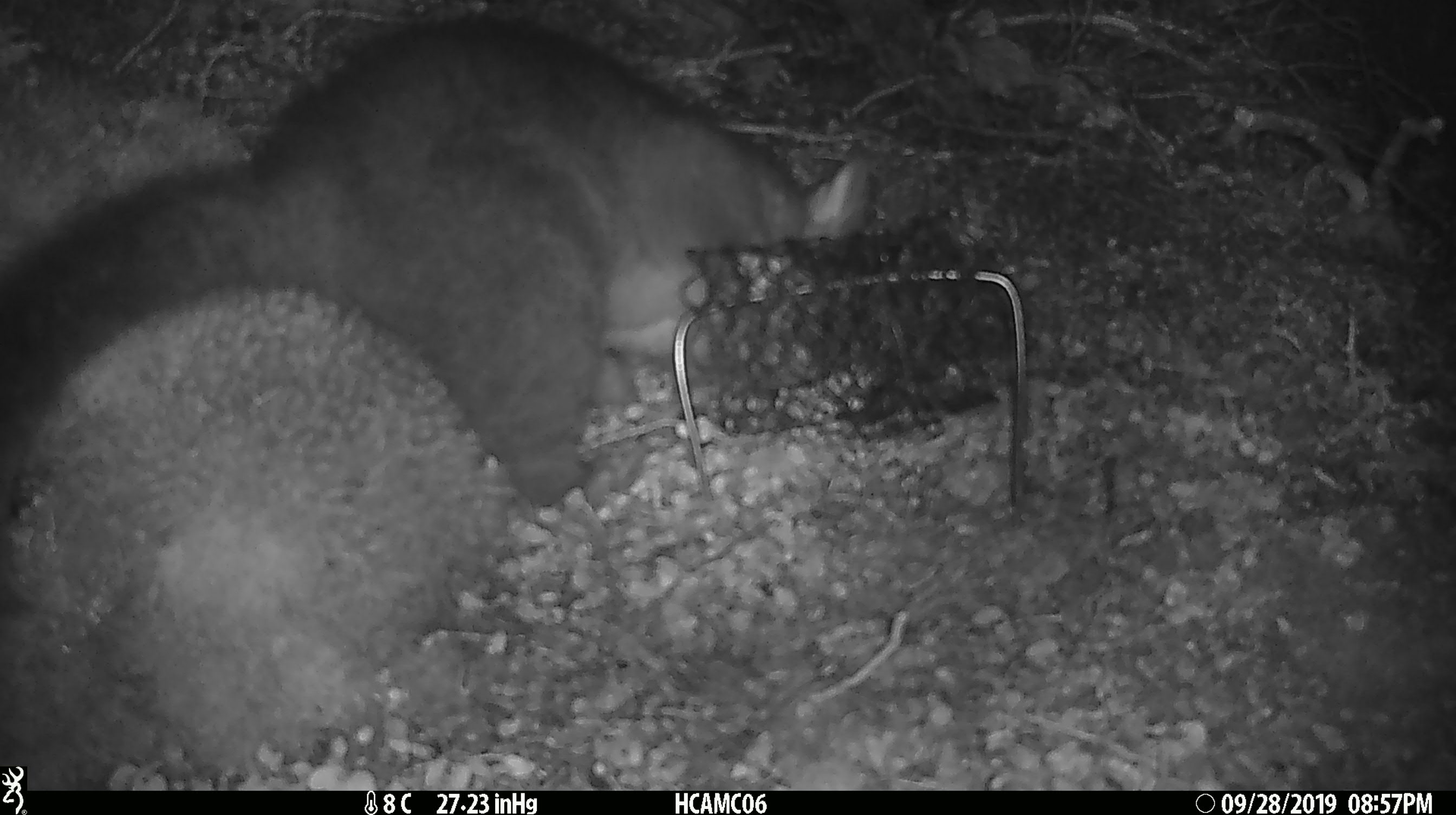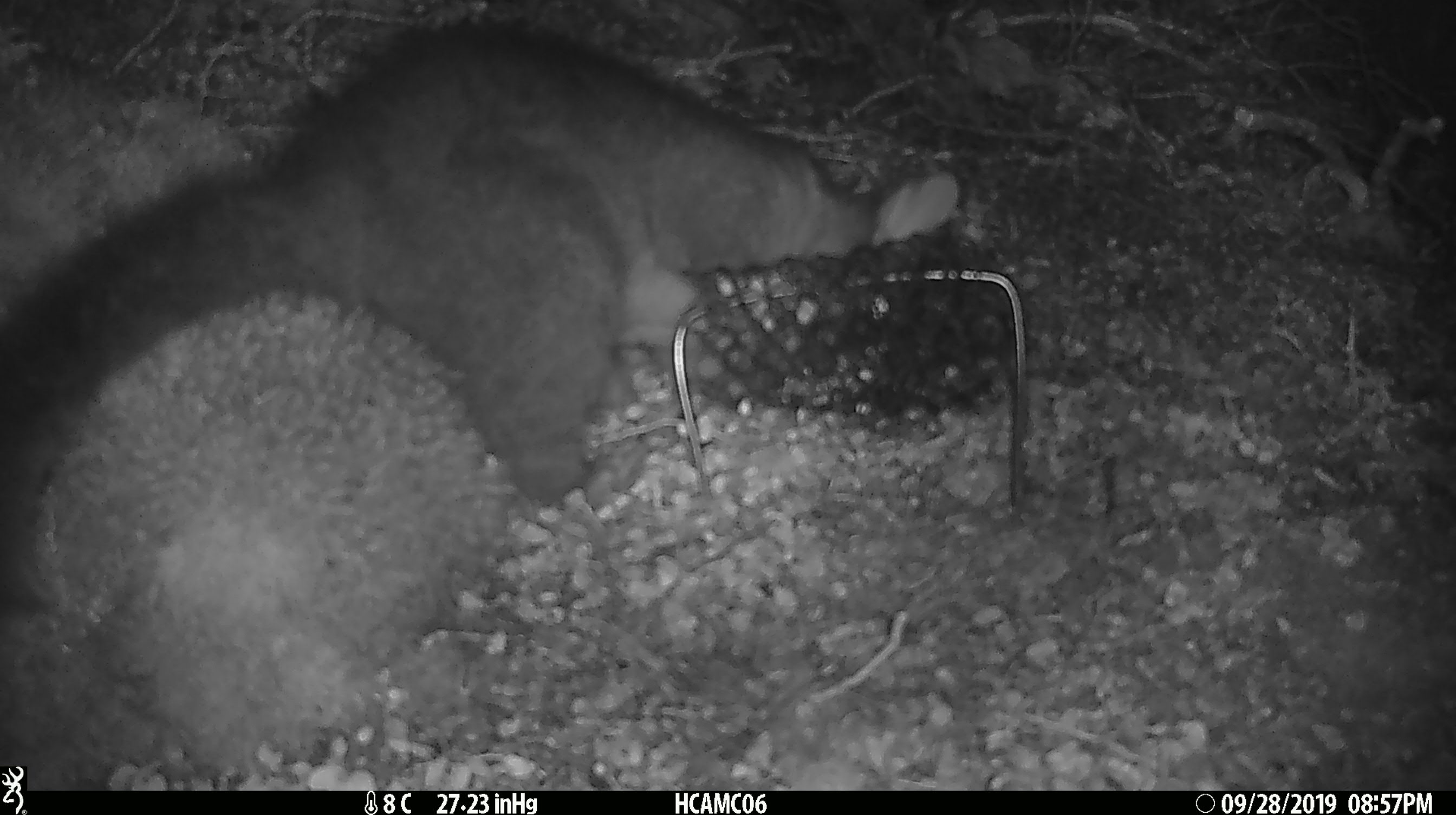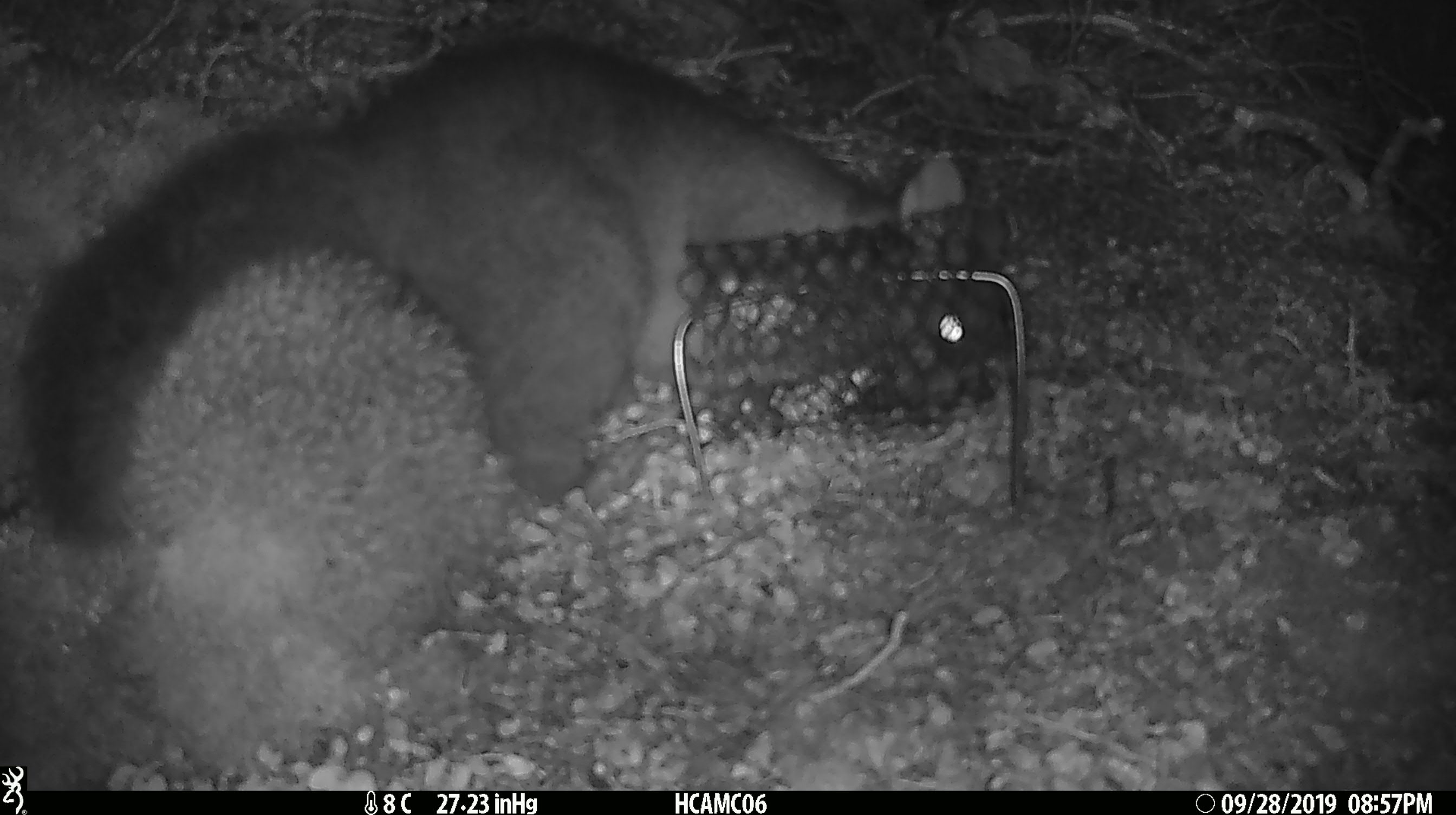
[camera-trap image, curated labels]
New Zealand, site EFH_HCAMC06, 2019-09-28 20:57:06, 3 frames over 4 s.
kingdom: Animalia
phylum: Chordata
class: Mammalia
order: Diprotodontia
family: Phalangeridae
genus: Trichosurus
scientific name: Trichosurus vulpecula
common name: common brushtail possum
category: possum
Possum (common brushtail possum) (Trichosurus vulpecula).